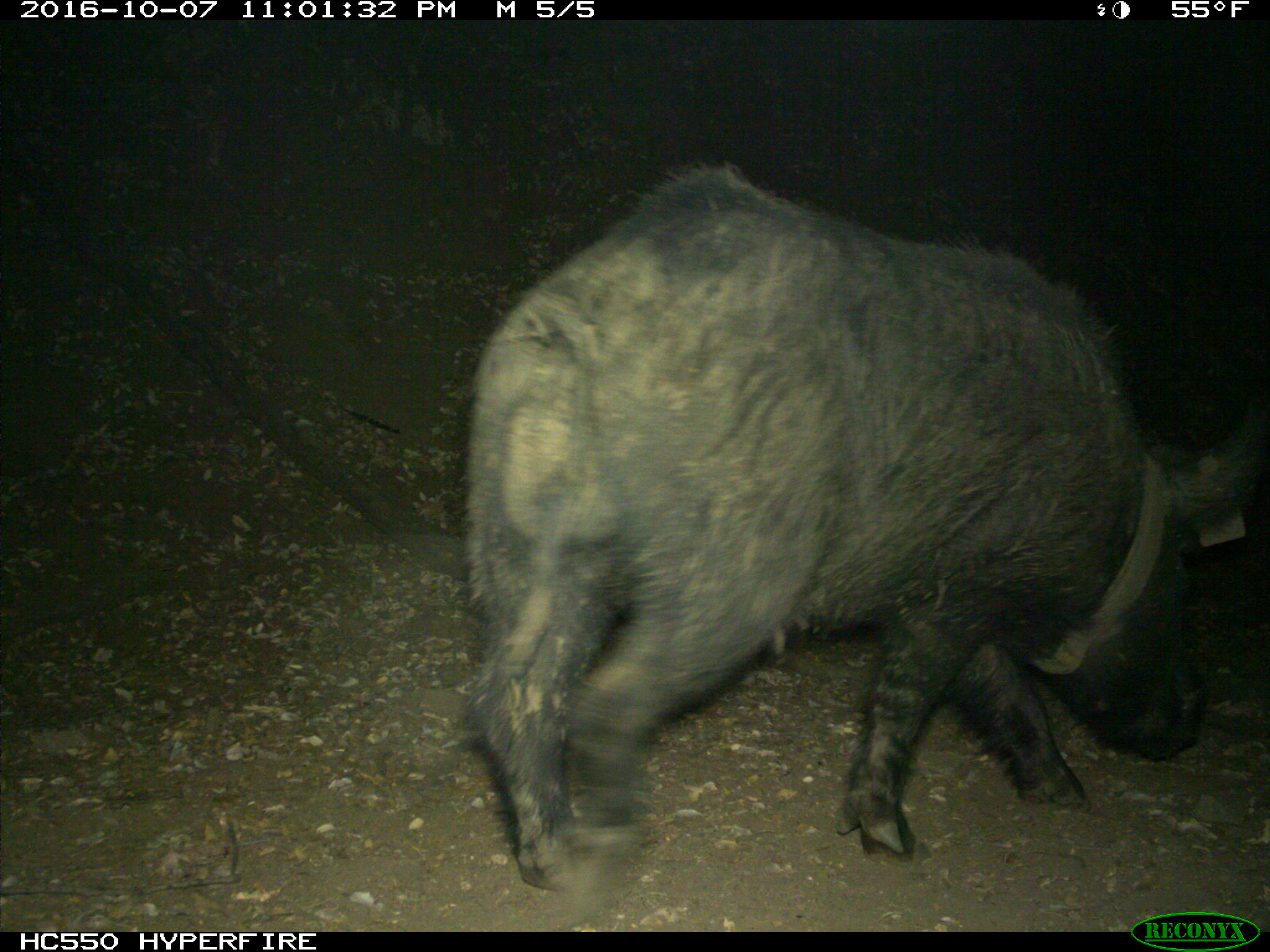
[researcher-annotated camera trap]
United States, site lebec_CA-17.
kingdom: Animalia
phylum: Chordata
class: Mammalia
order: Artiodactyla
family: Suidae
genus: Sus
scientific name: Sus scrofa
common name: wild boar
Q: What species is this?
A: Sus scrofa (wild boar).